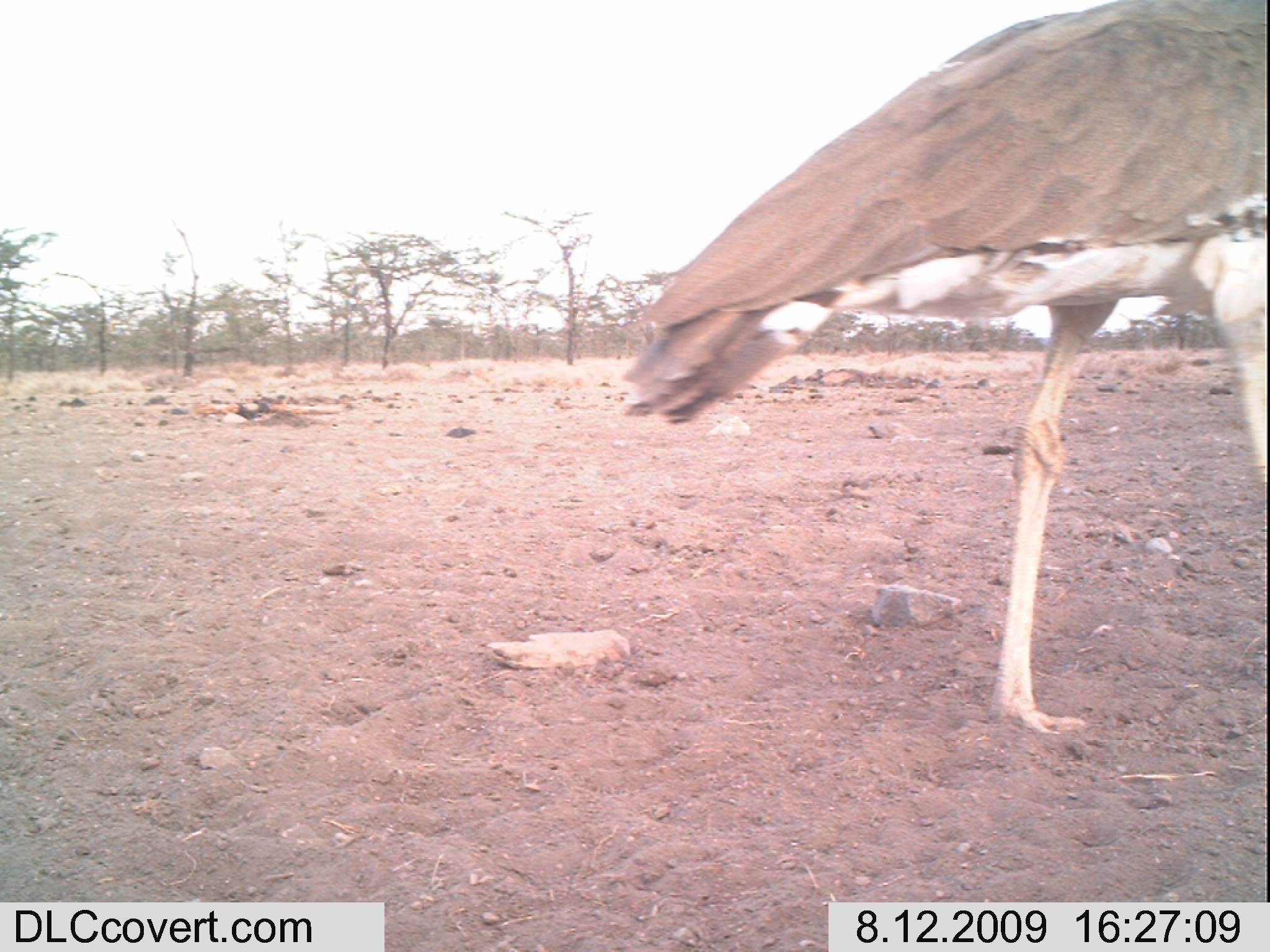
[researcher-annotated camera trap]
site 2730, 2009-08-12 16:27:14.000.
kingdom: Animalia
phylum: Chordata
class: Aves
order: Otidiformes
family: Otididae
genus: Ardeotis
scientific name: Ardeotis kori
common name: kori bustard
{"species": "Ardeotis kori (kori bustard)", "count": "1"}